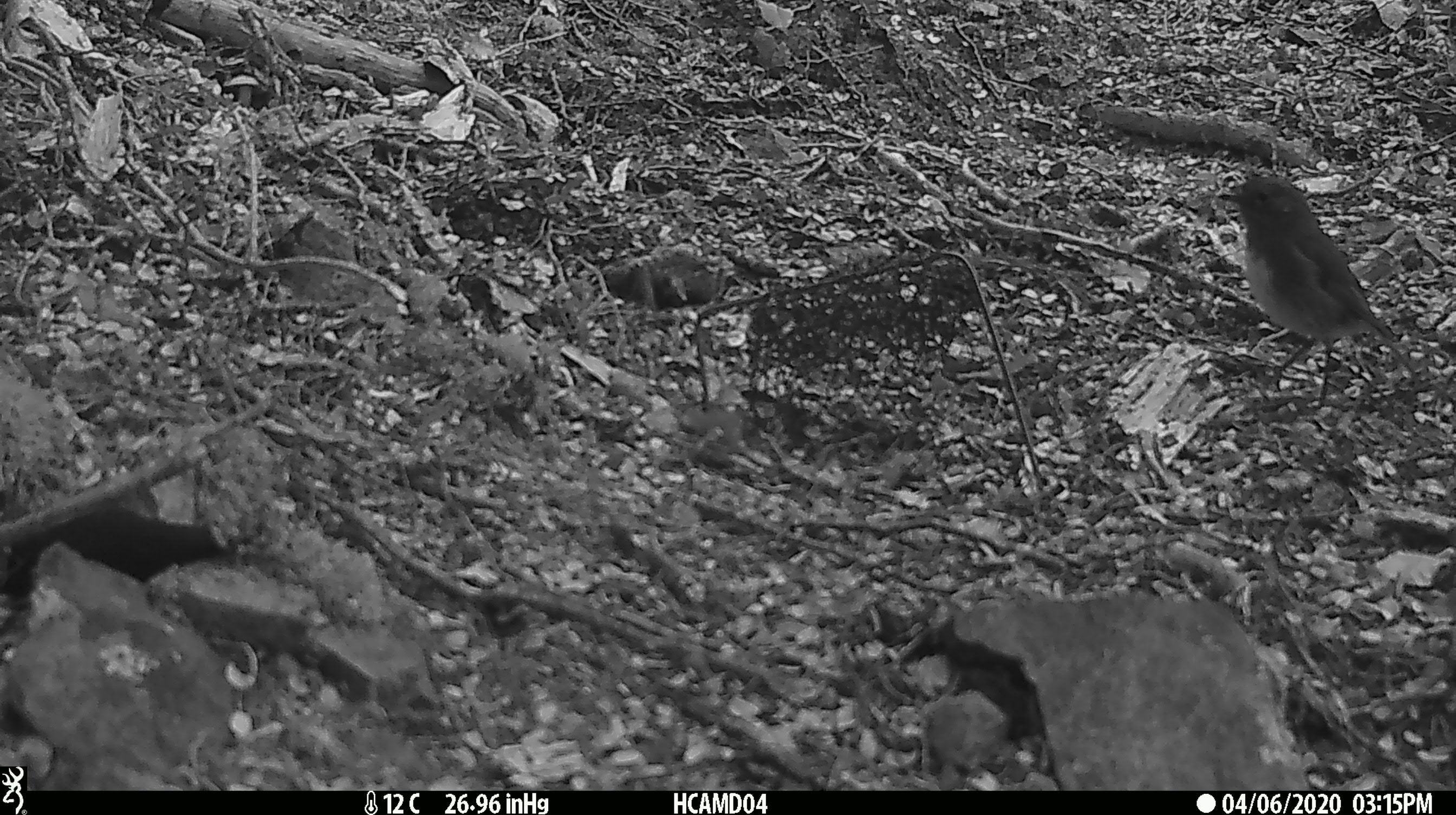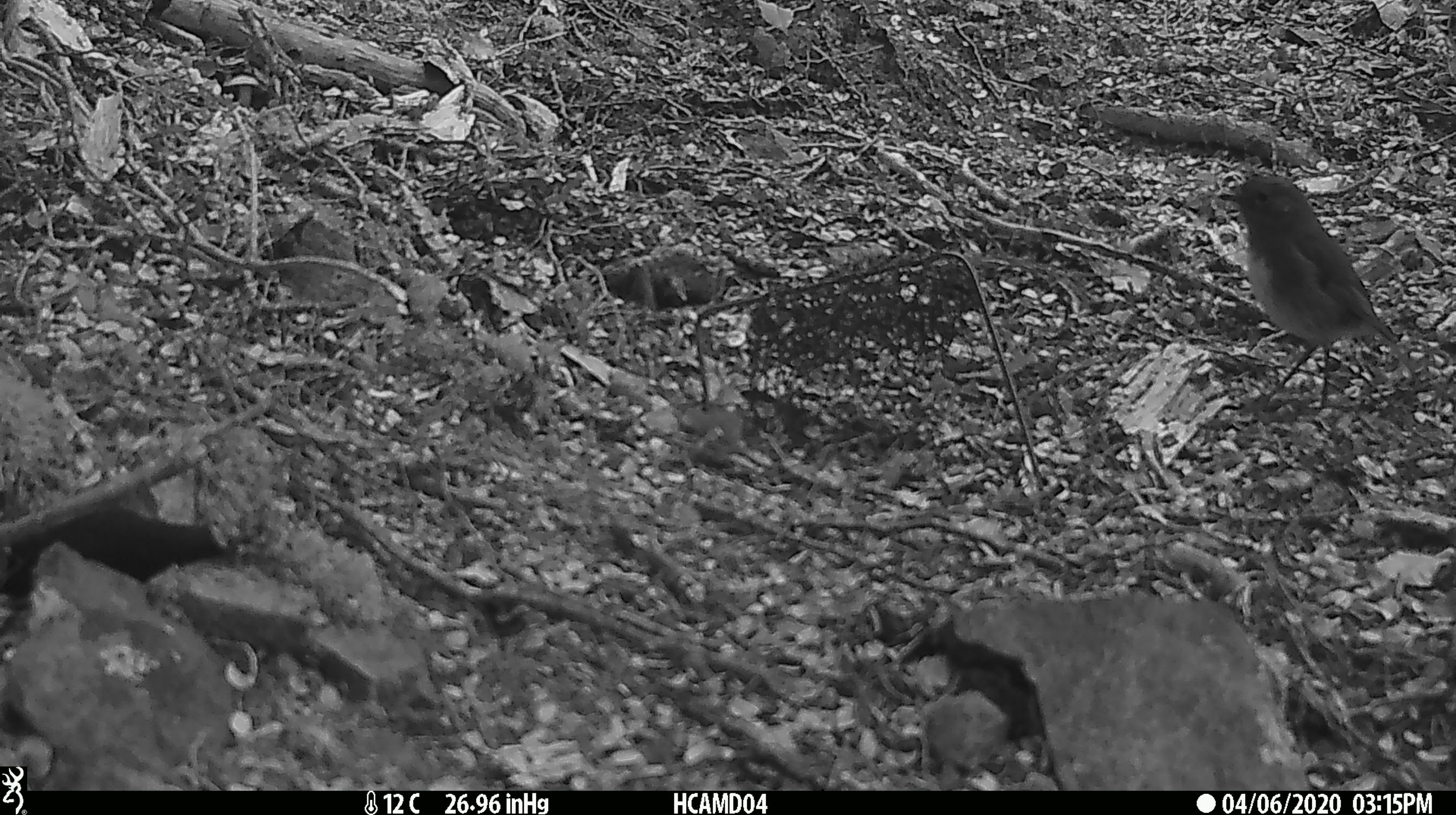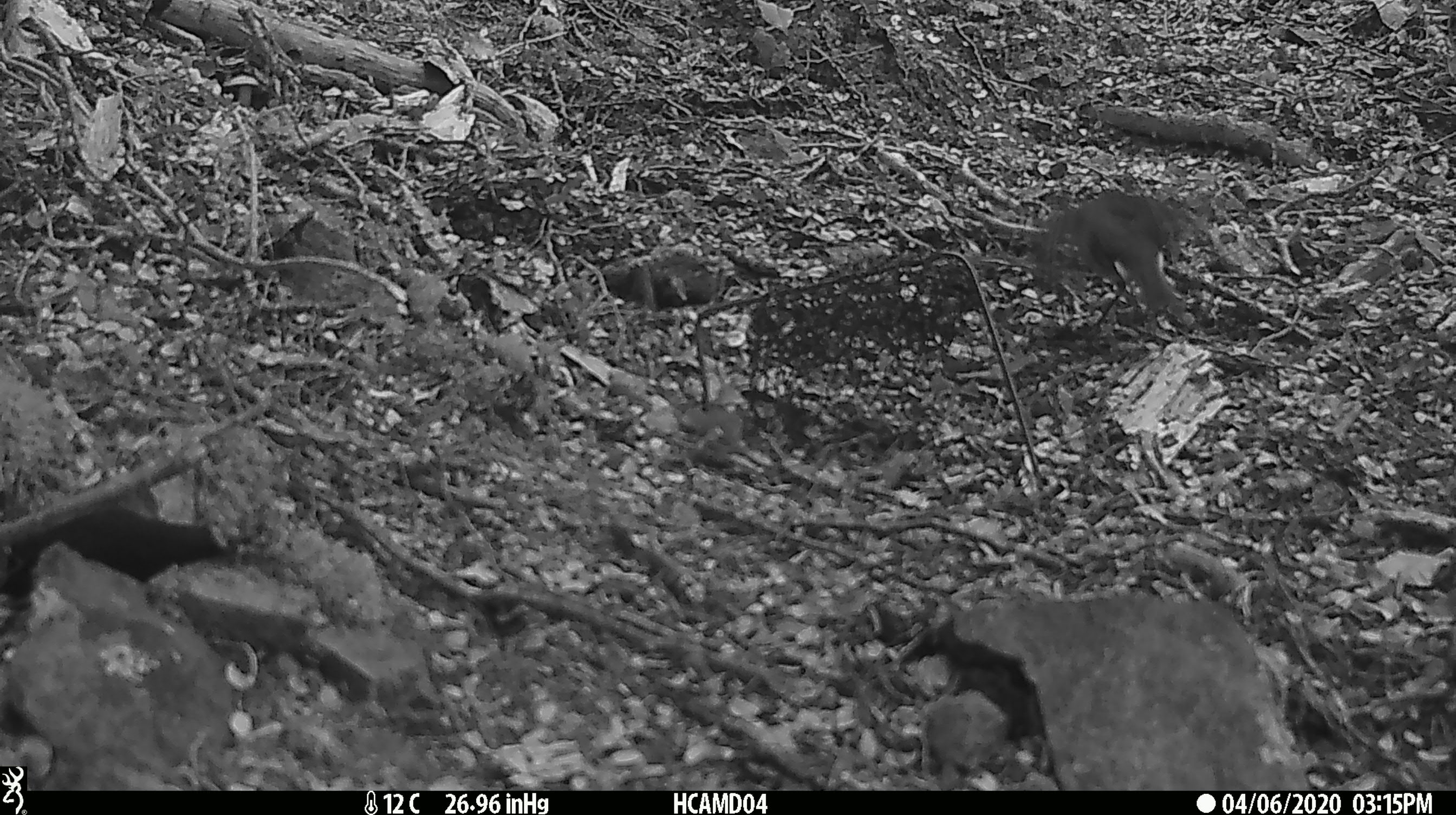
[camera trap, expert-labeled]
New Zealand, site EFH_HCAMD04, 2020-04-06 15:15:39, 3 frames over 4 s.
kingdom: Animalia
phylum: Chordata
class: Aves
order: Passeriformes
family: Petroicidae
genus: Petroica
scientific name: Petroica australis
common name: new zealand robin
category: robin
Robin (new zealand robin) (Petroica australis).